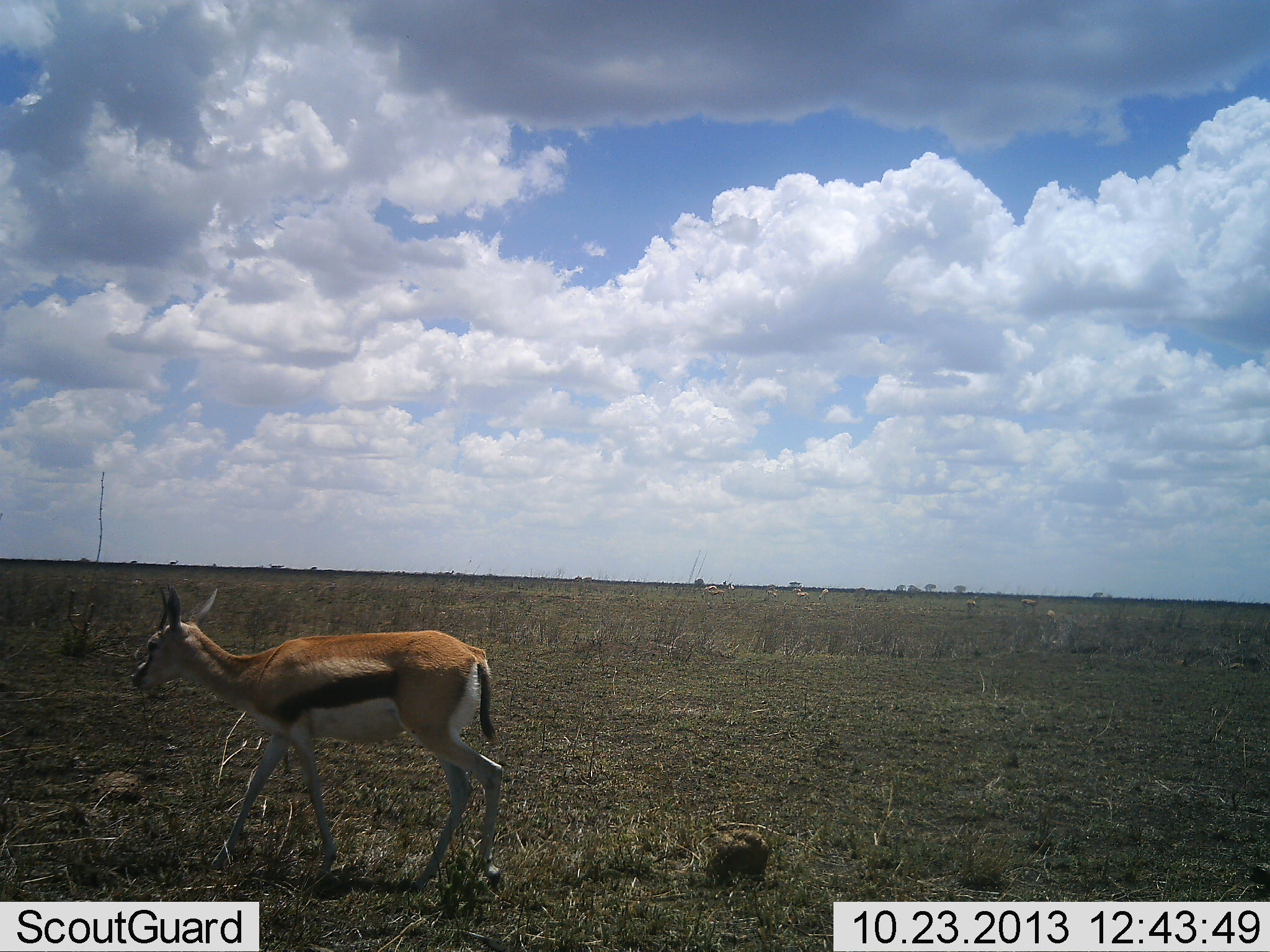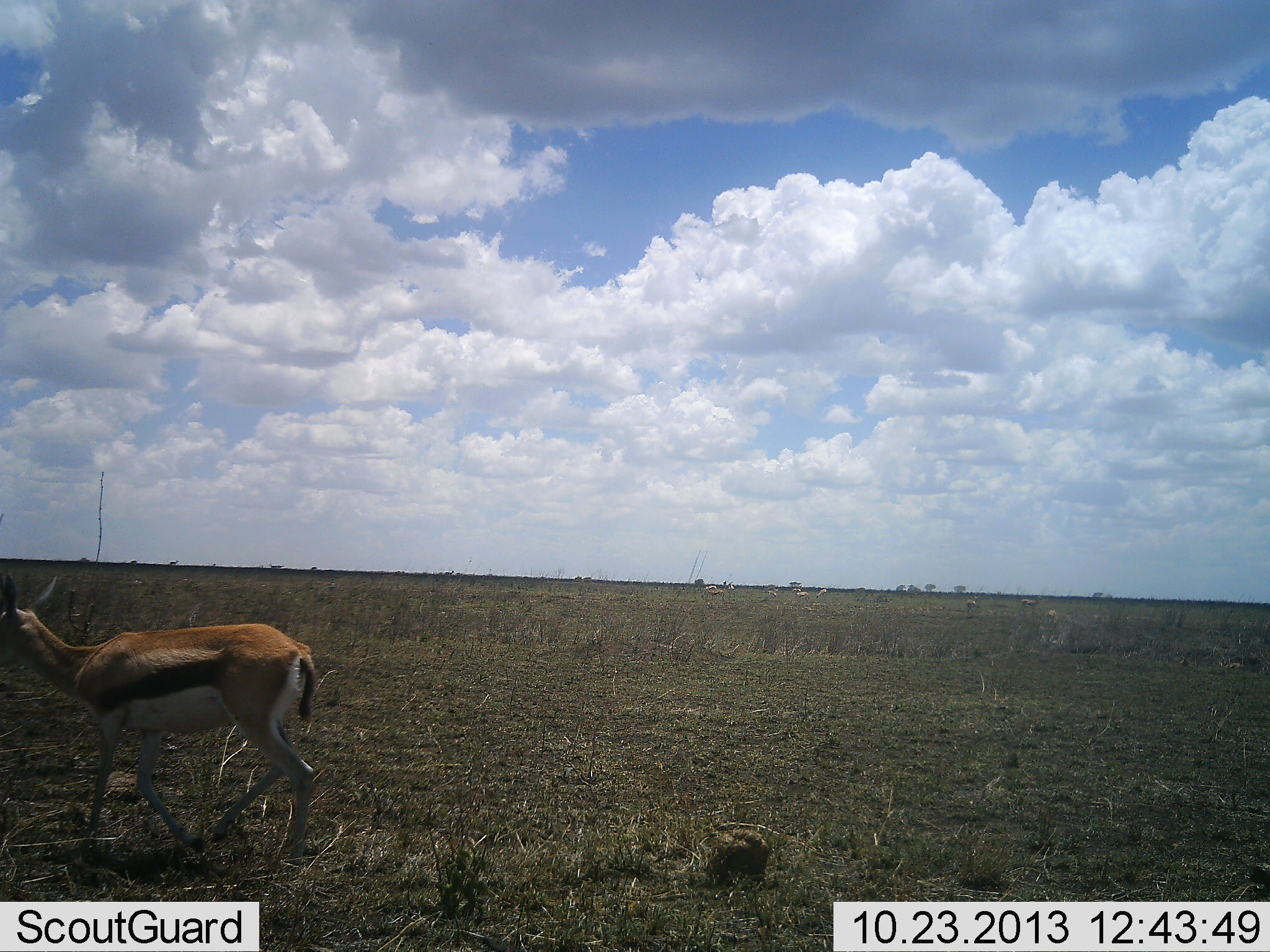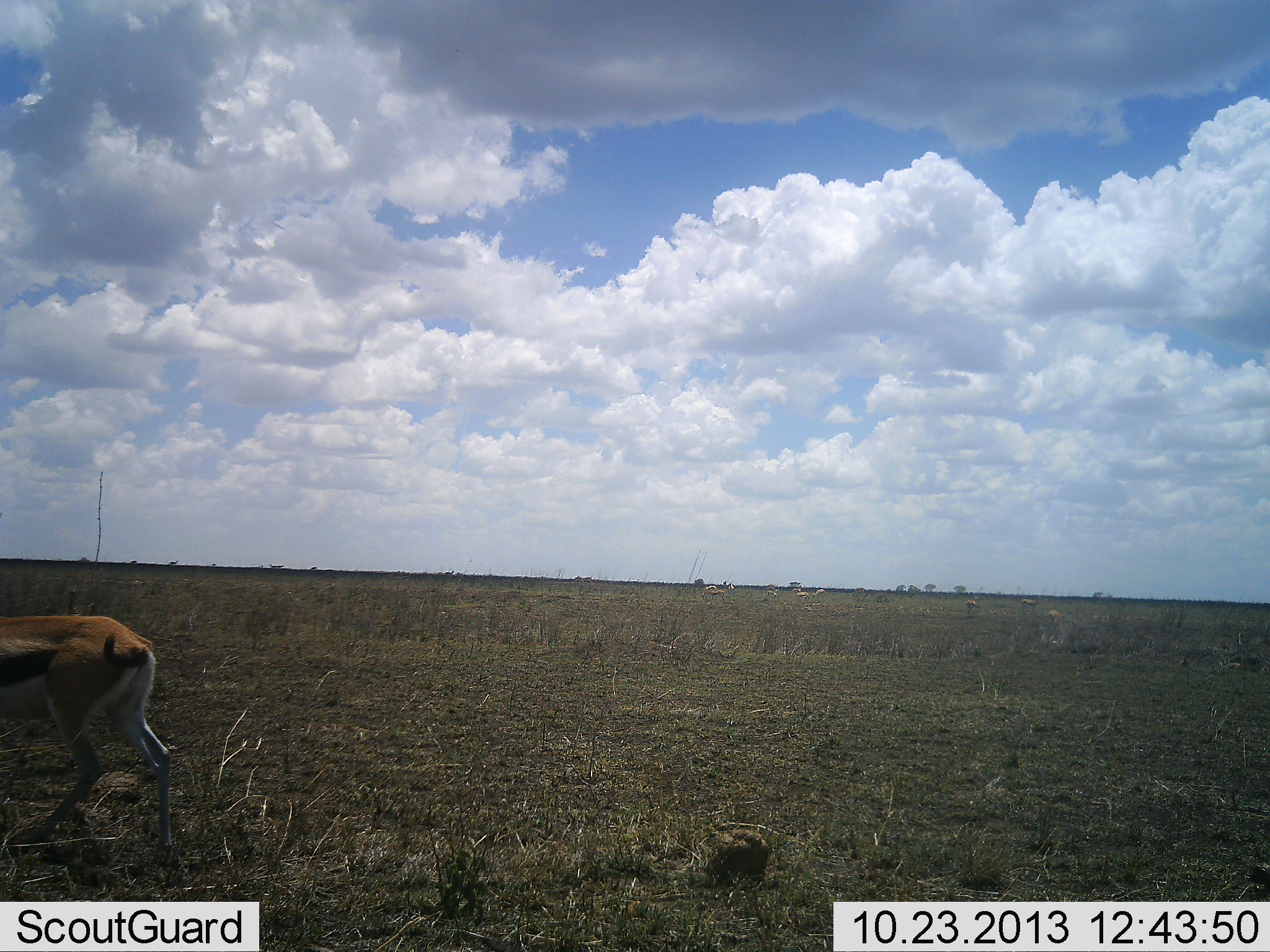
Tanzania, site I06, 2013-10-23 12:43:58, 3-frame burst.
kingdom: Animalia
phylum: Chordata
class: Mammalia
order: Artiodactyla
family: Bovidae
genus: Eudorcas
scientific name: Eudorcas thomsonii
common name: thomson's gazelle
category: gazellethomsons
Gazellethomsons (thomson's gazelle) (Eudorcas thomsonii), count 1. Behavior (volunteer vote fractions): standing 12%, resting 0%, moving 88%, interacting 0%. Young present (vote fraction): 0%. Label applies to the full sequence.